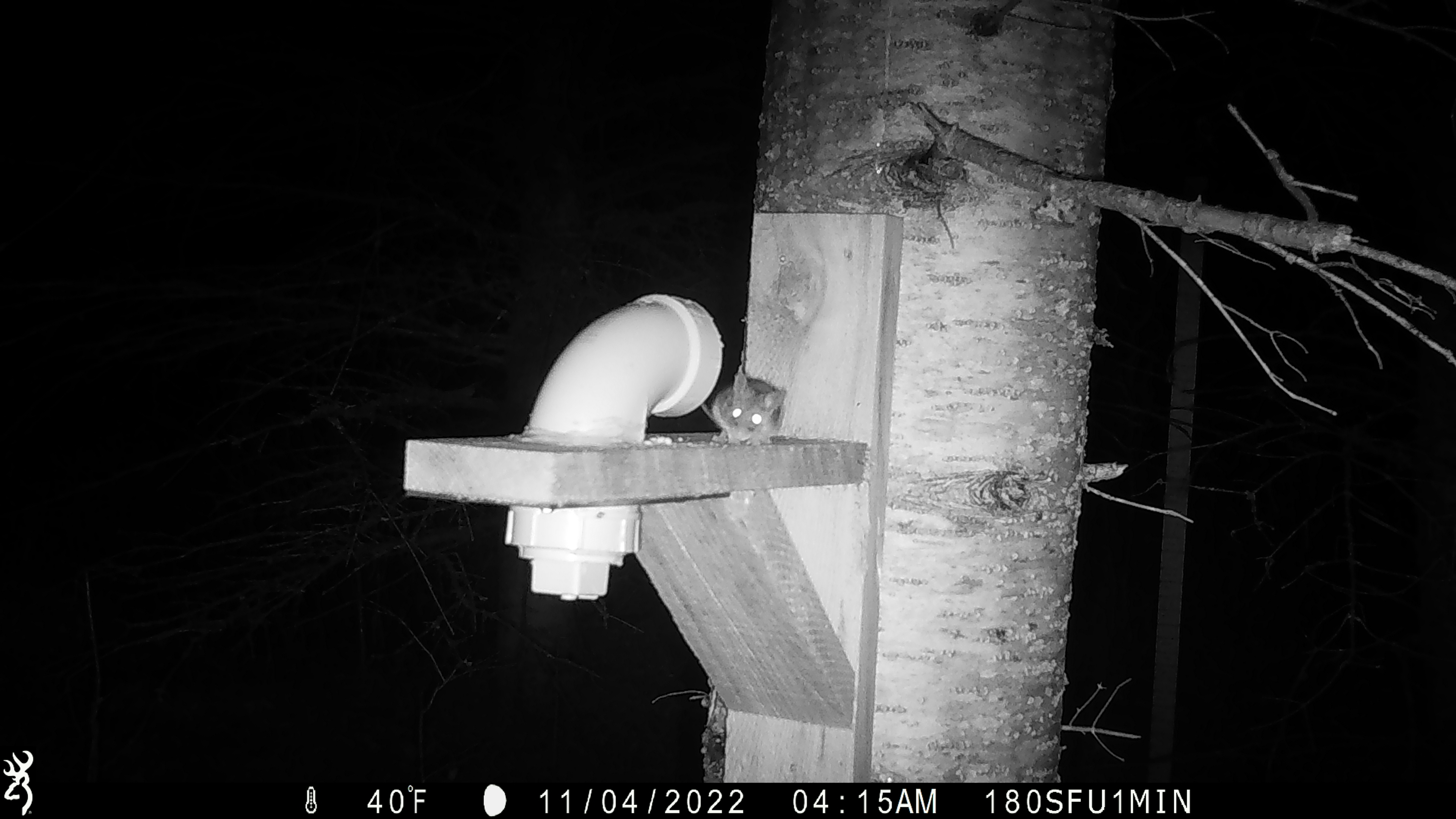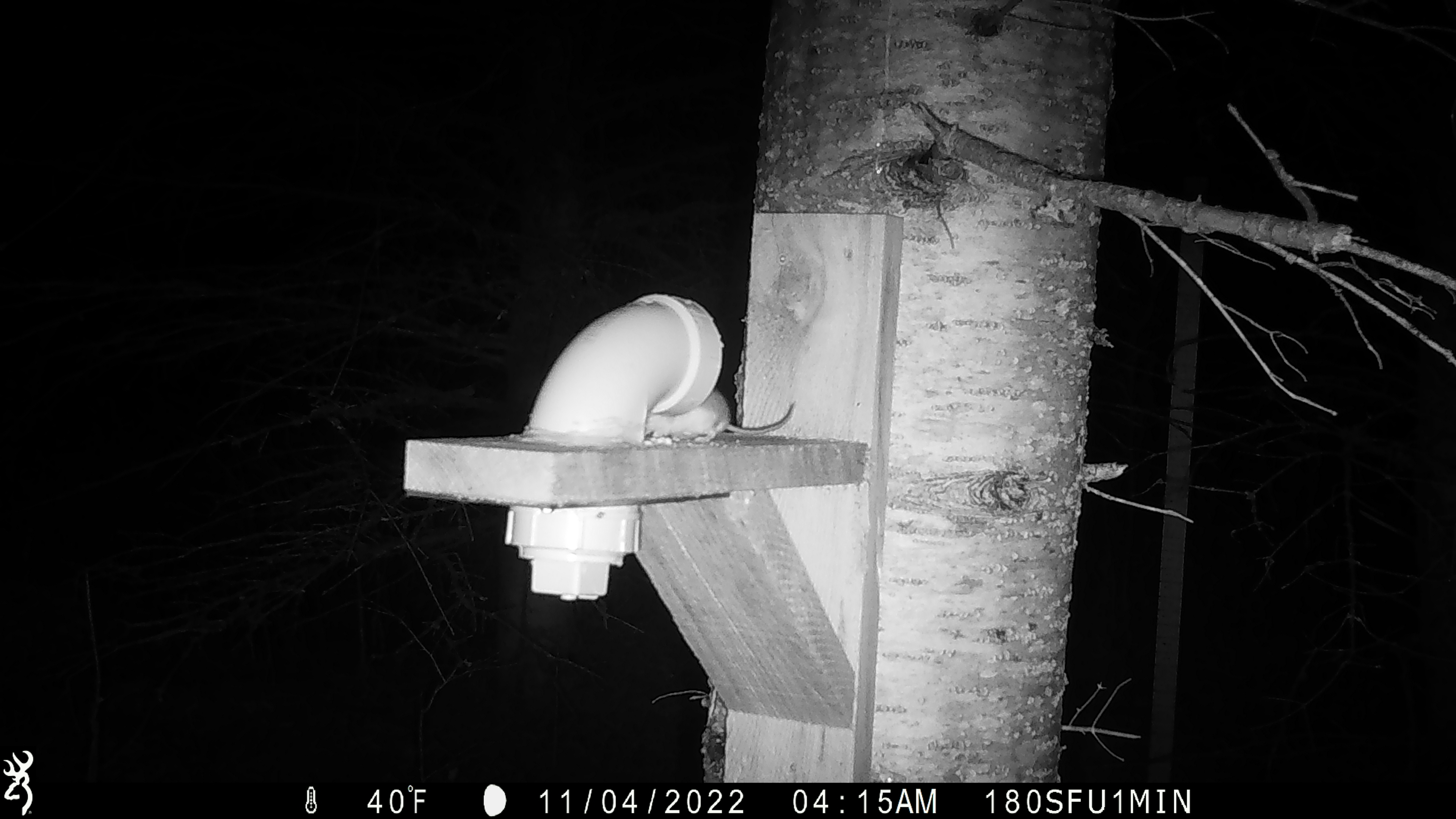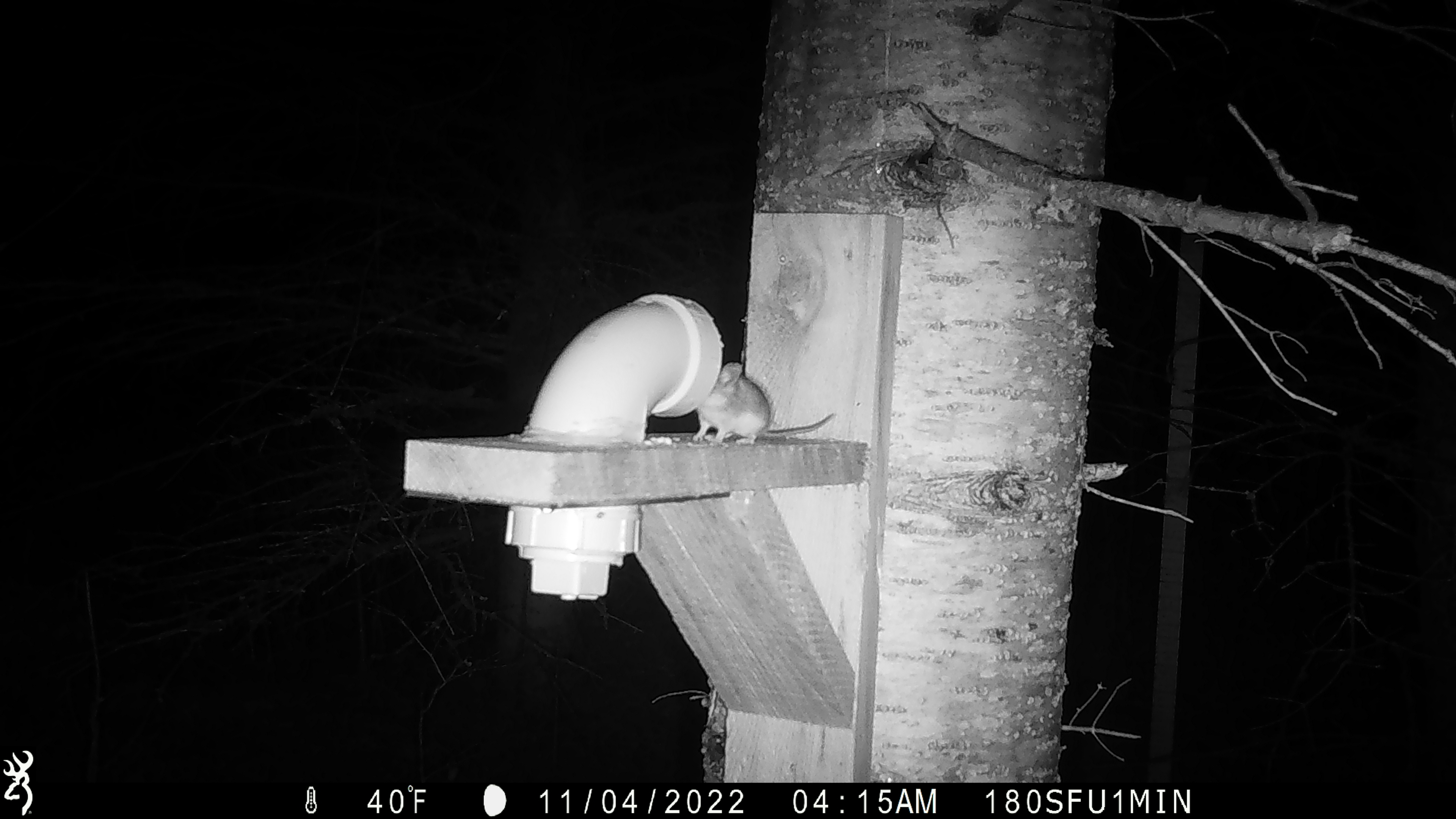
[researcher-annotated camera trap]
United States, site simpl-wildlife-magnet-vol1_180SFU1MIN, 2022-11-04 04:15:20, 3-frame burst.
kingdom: Animalia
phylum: Chordata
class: Mammalia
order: Rodentia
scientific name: Rodentia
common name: mouse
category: mouse sp.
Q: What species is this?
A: Mouse sp. (mouse) (Rodentia).